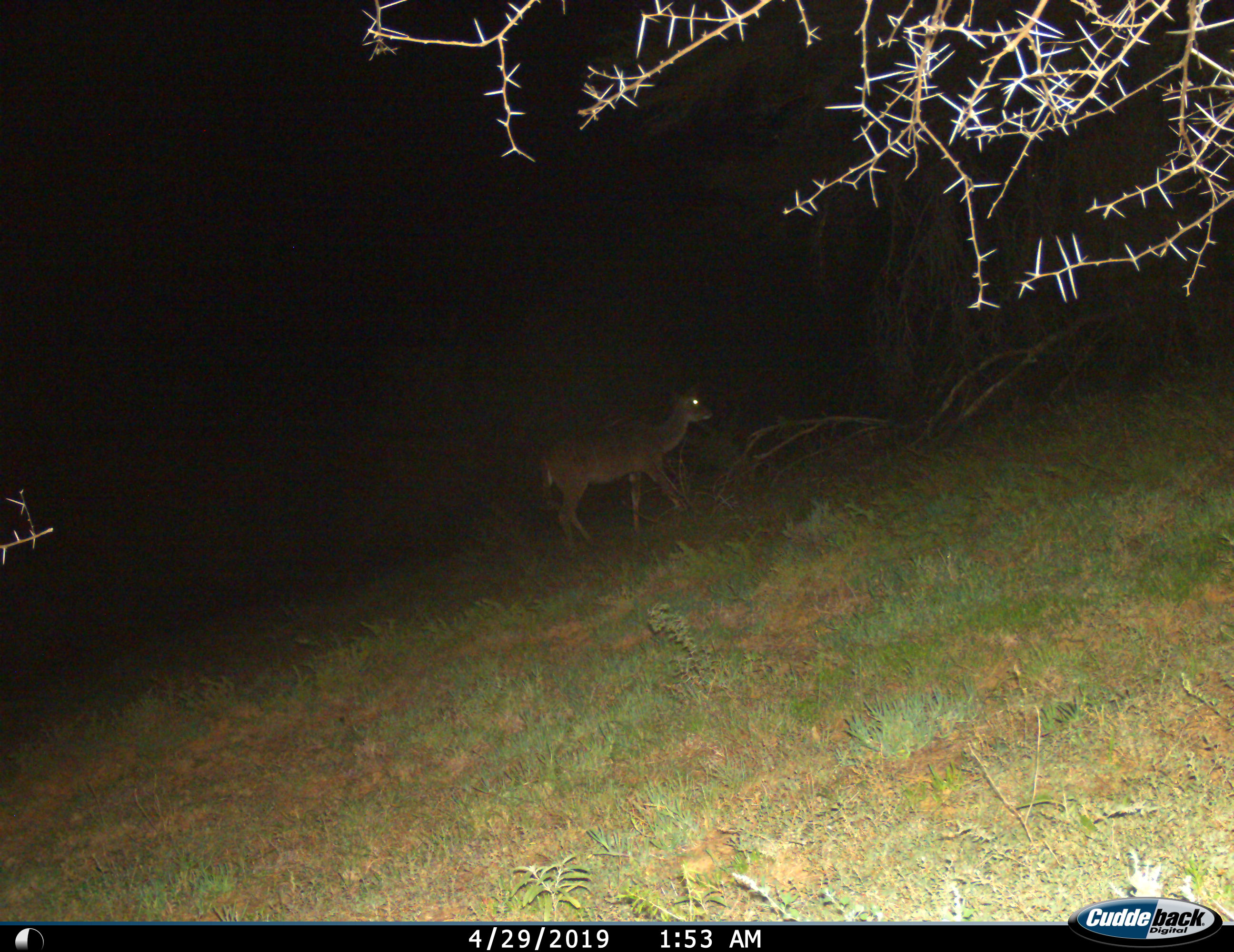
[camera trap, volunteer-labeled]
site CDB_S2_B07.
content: unidentified animal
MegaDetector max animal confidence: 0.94